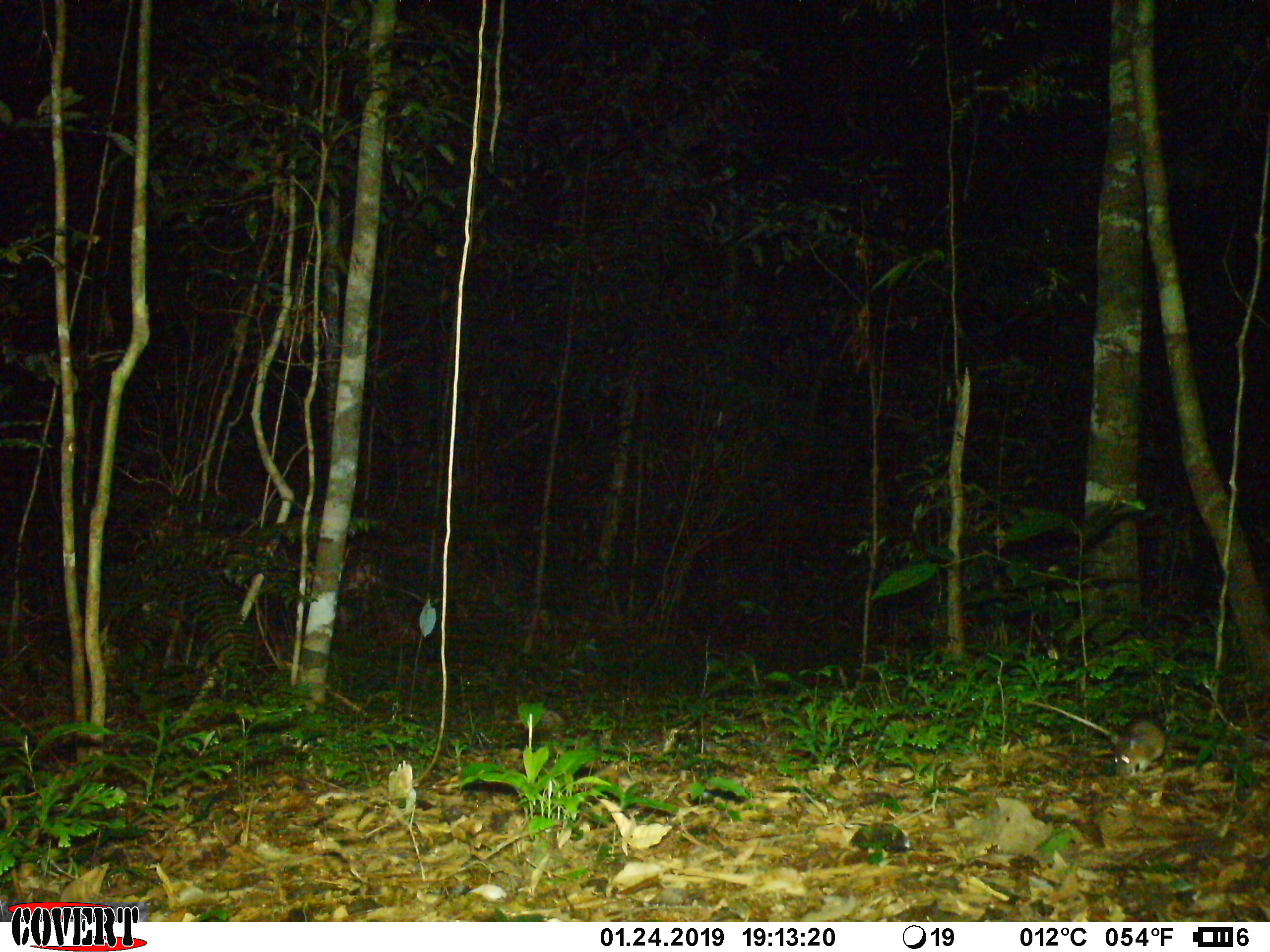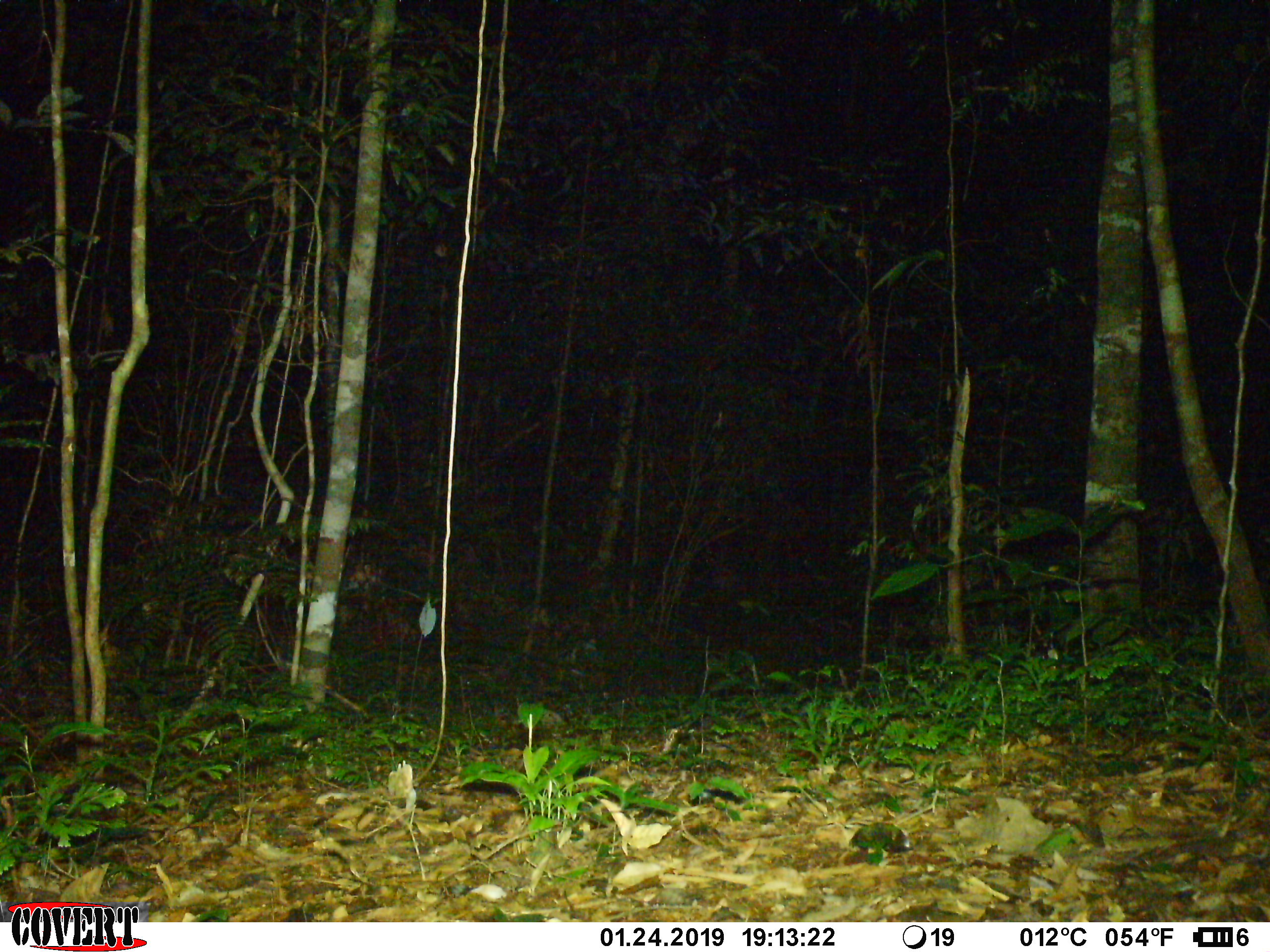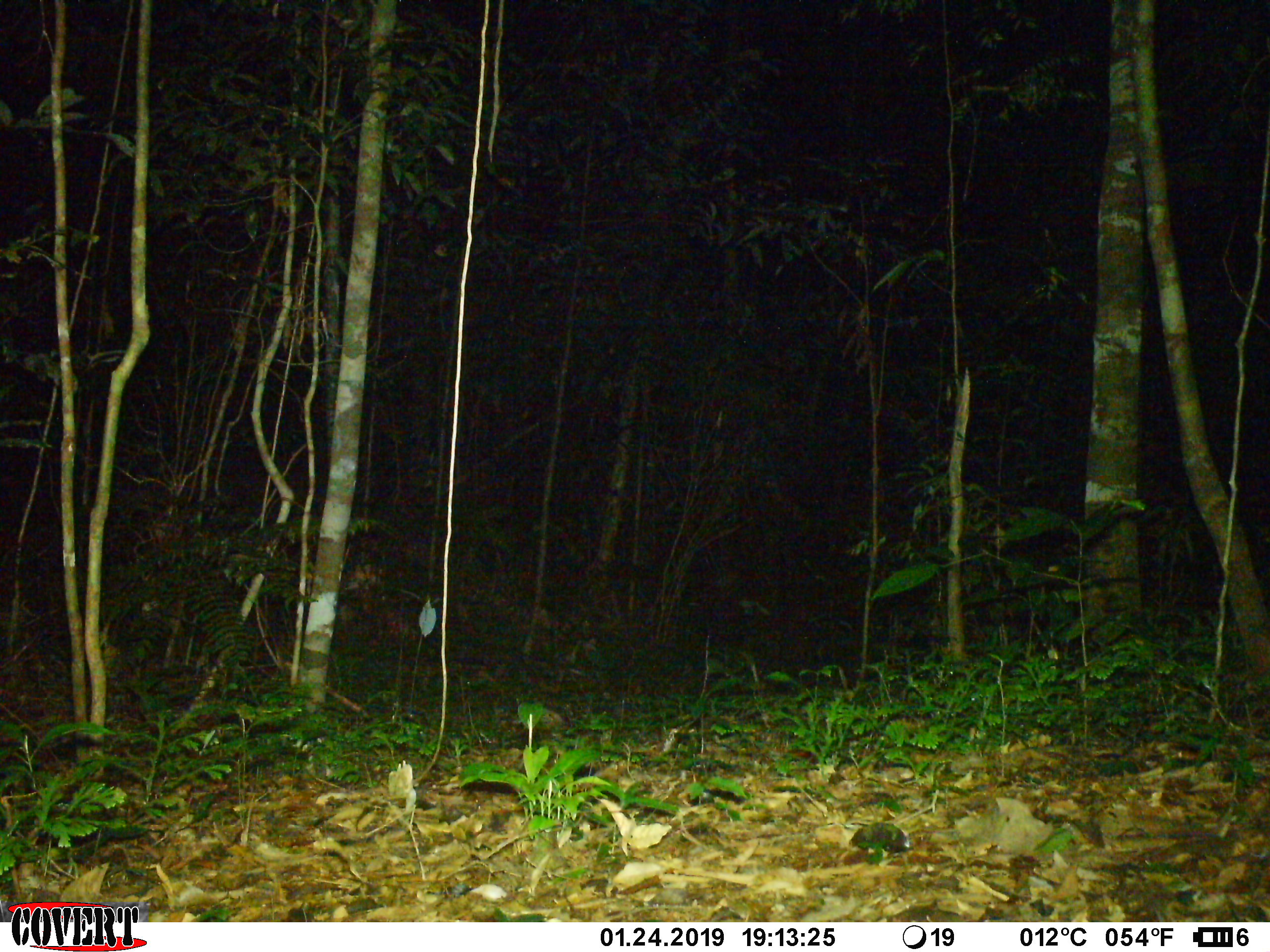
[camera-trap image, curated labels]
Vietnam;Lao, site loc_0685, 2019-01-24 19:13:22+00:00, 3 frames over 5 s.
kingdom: Animalia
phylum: Chordata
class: Mammalia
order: Rodentia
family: Muridae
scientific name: Muridae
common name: old-world mice and rats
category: unidentified murid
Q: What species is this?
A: Unidentified murid (old-world mice and rats) (Muridae).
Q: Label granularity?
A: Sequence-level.